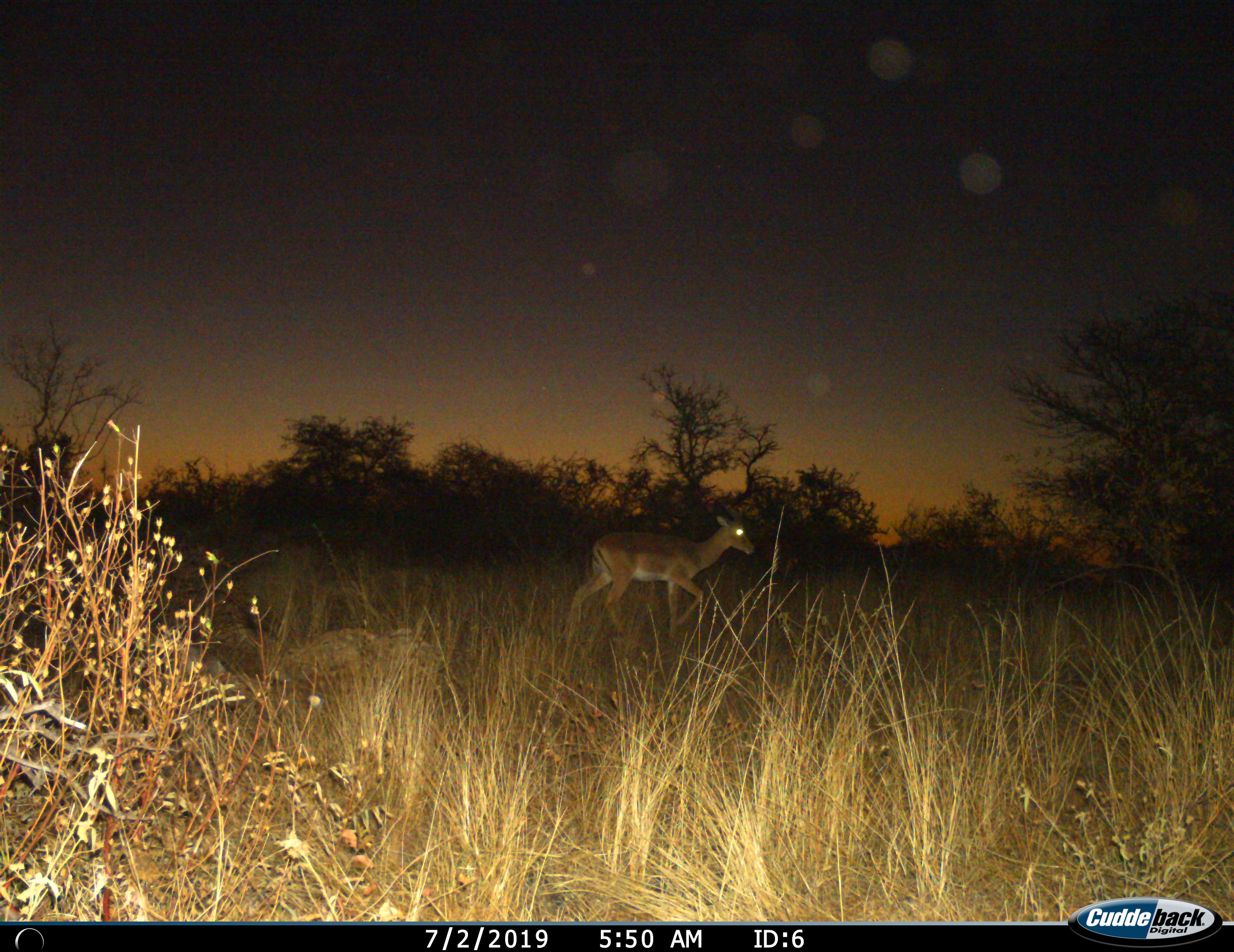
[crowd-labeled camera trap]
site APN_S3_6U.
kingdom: Animalia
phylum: Chordata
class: Mammalia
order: Artiodactyla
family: Bovidae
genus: Aepyceros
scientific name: Aepyceros melampus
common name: impala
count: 1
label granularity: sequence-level